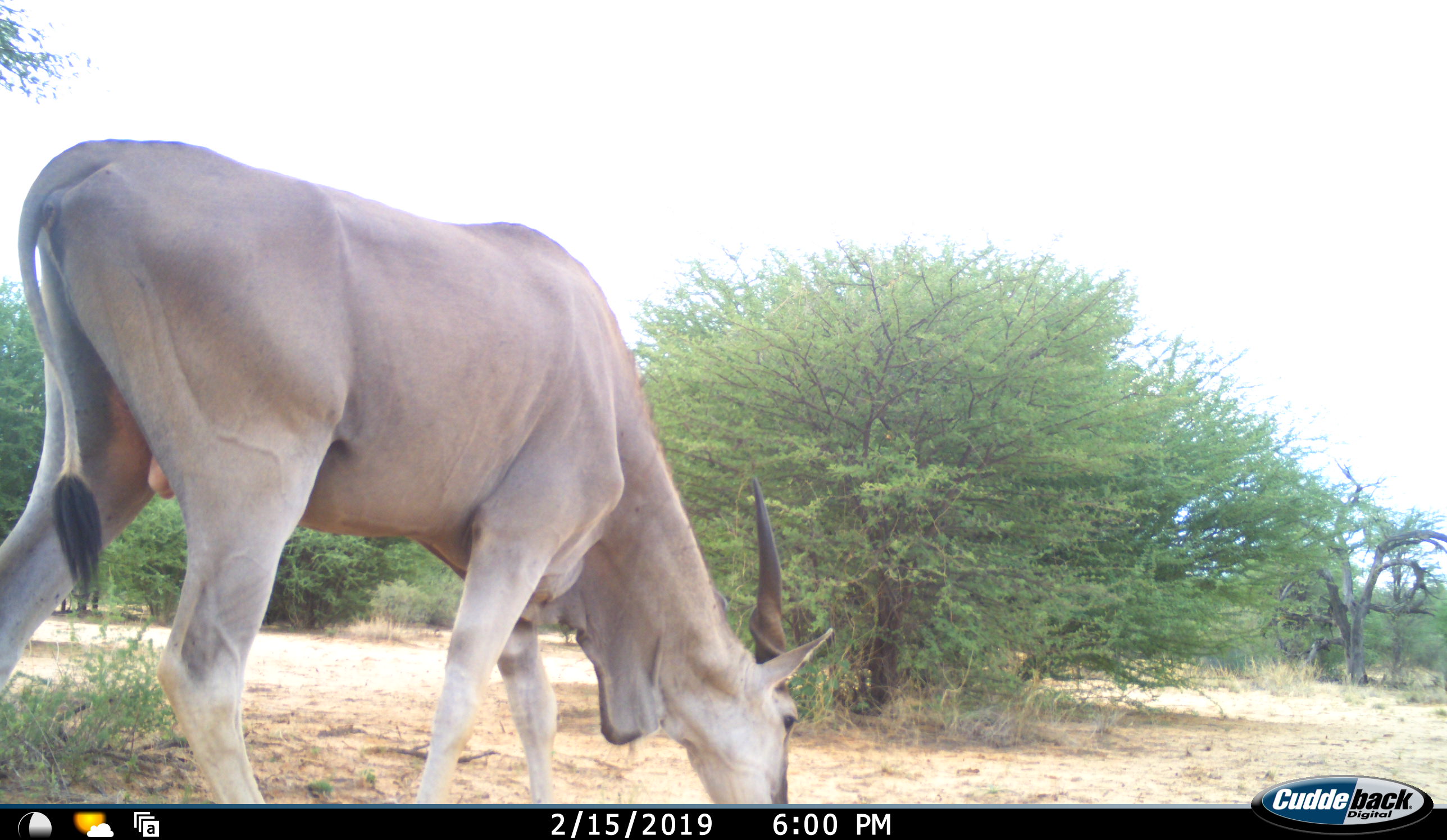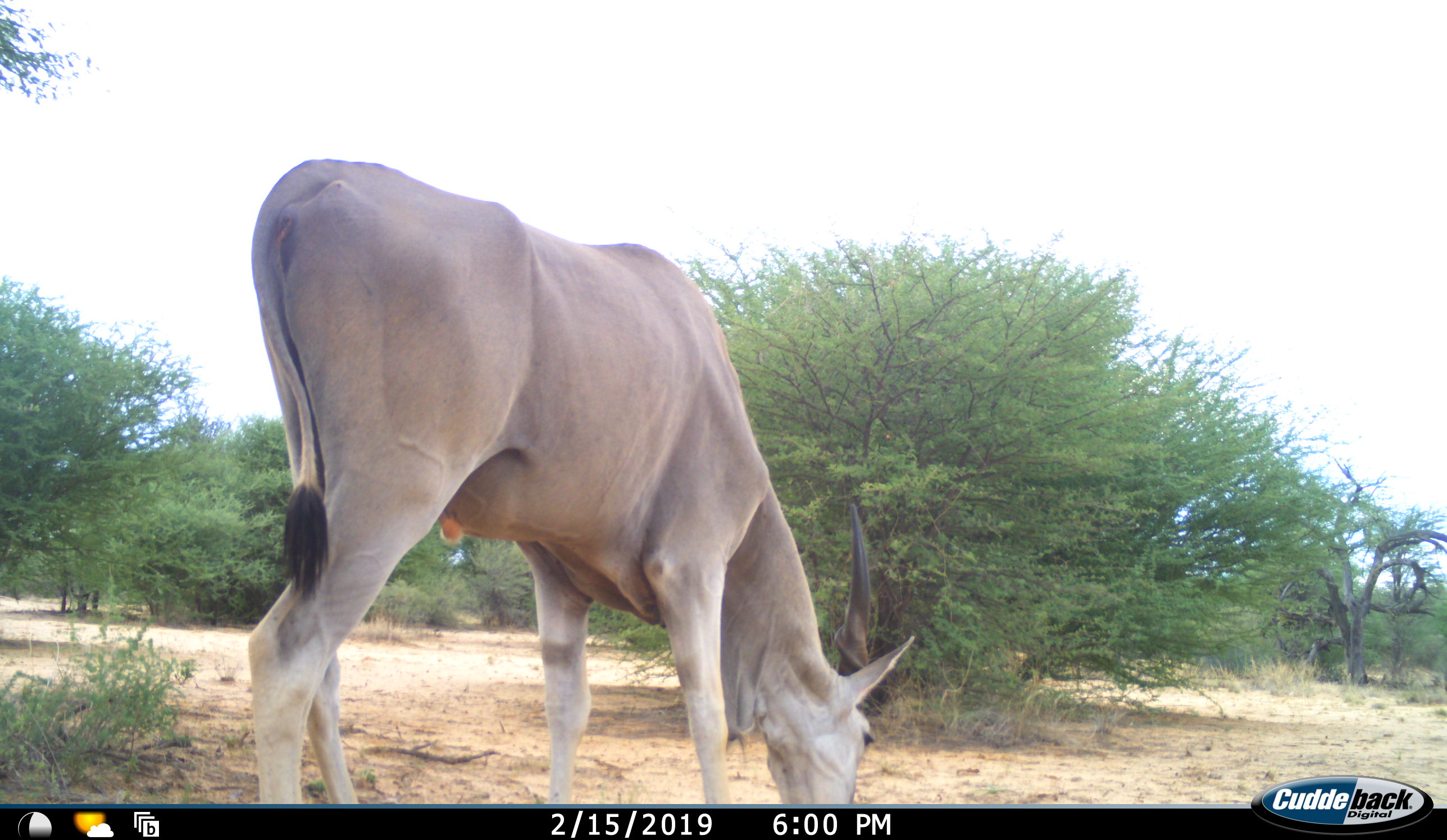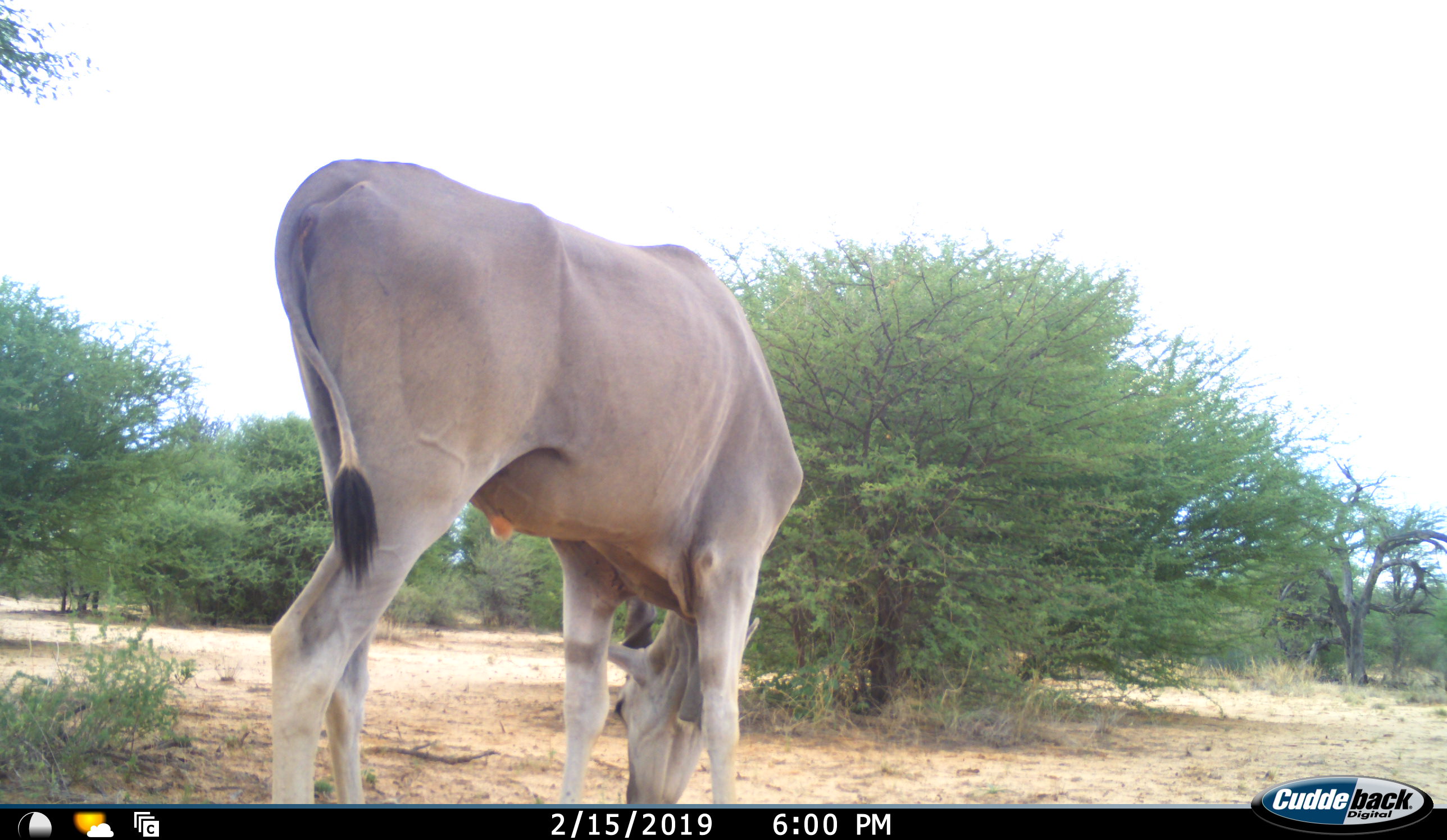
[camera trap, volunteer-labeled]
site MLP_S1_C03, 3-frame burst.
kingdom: Animalia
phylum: Chordata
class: Mammalia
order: Artiodactyla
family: Bovidae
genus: Tragelaphus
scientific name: Tragelaphus oryx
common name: eland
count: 1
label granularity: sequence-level